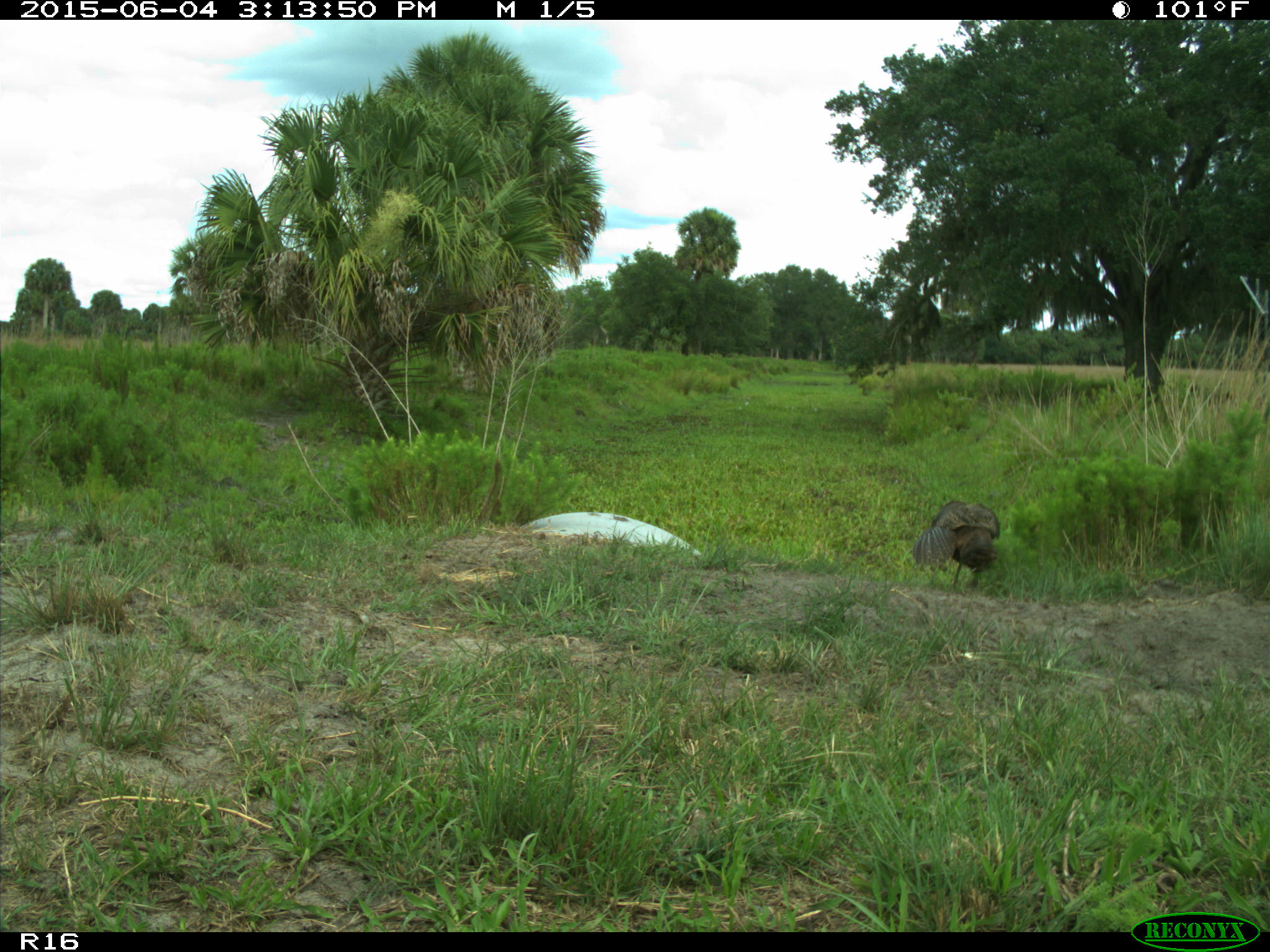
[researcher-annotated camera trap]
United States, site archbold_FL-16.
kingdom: Animalia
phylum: Chordata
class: Aves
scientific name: Aves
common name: birds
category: unidentified bird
Unidentified bird (birds) (Aves).